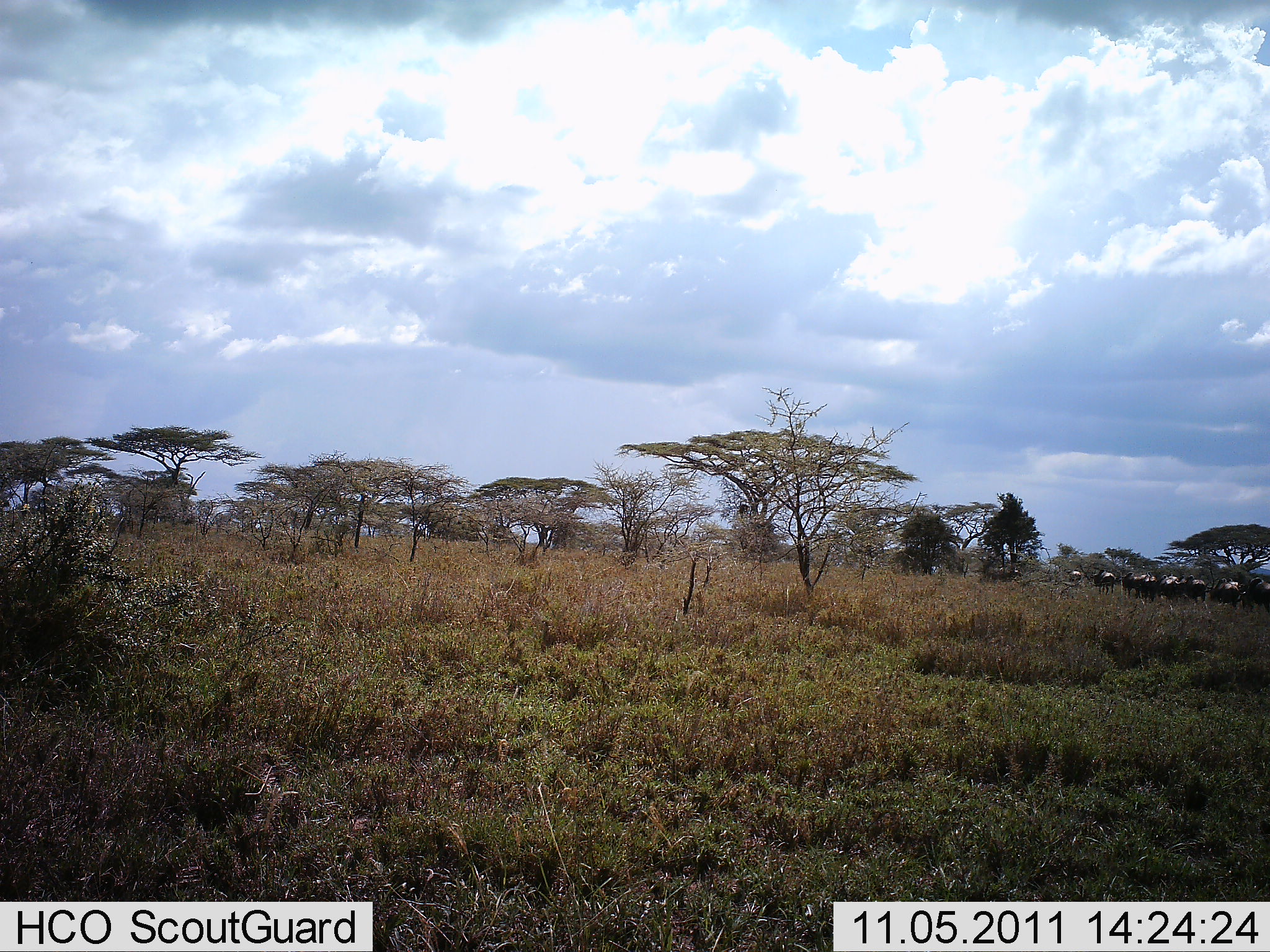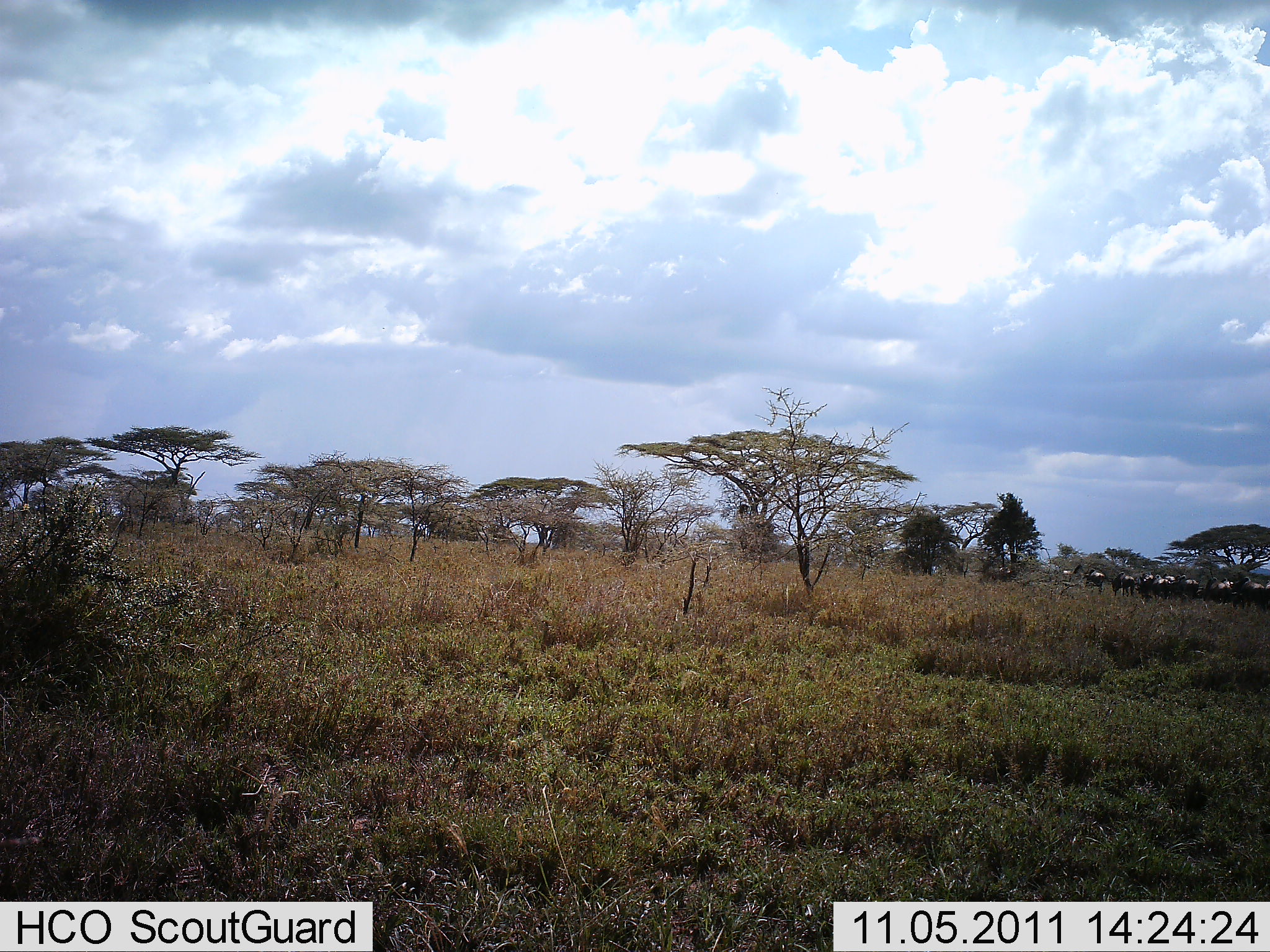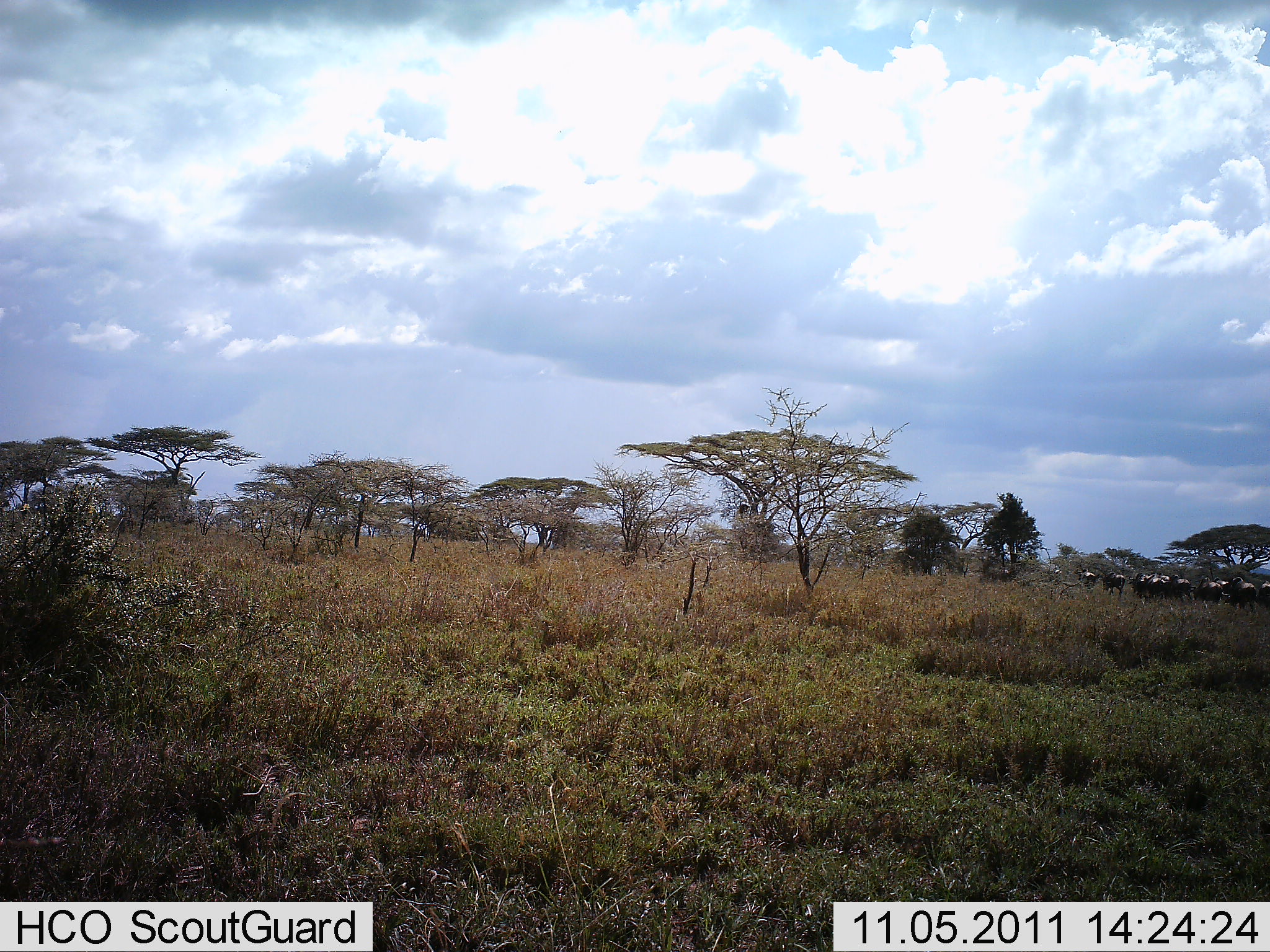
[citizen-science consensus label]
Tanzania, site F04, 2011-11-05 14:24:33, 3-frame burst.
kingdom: Animalia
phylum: Chordata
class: Mammalia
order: Artiodactyla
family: Bovidae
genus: Connochaetes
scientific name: Connochaetes taurinus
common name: blue wildebeest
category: wildebeest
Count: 11-50.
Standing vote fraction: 8%.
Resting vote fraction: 8%.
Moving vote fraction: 100%.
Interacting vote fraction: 0%.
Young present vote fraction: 0%.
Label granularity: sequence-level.